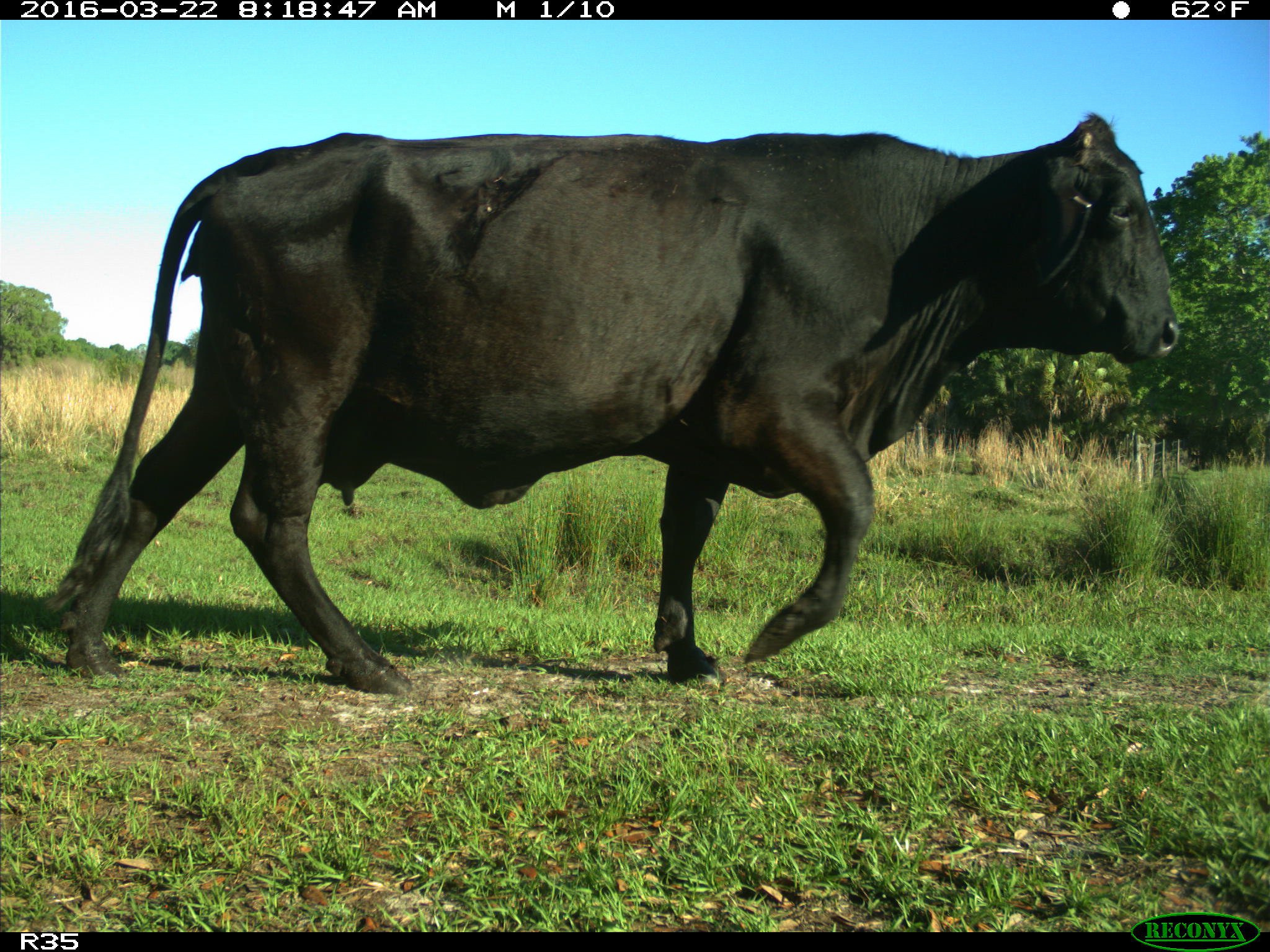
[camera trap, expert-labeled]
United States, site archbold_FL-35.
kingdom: Animalia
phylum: Chordata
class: Mammalia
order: Artiodactyla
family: Bovidae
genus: Bos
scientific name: Bos taurus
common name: domestic cow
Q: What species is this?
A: Bos taurus (domestic cow).